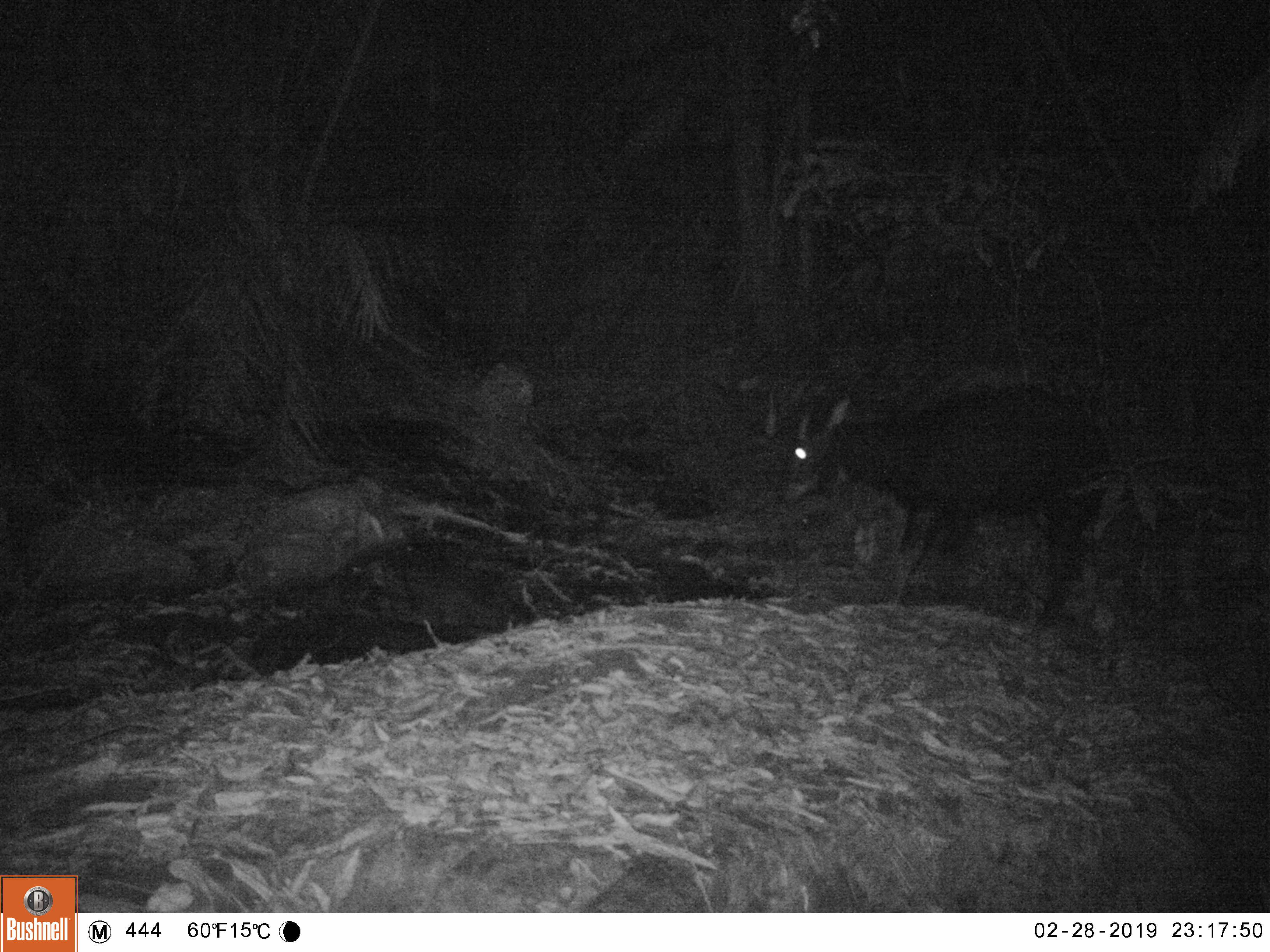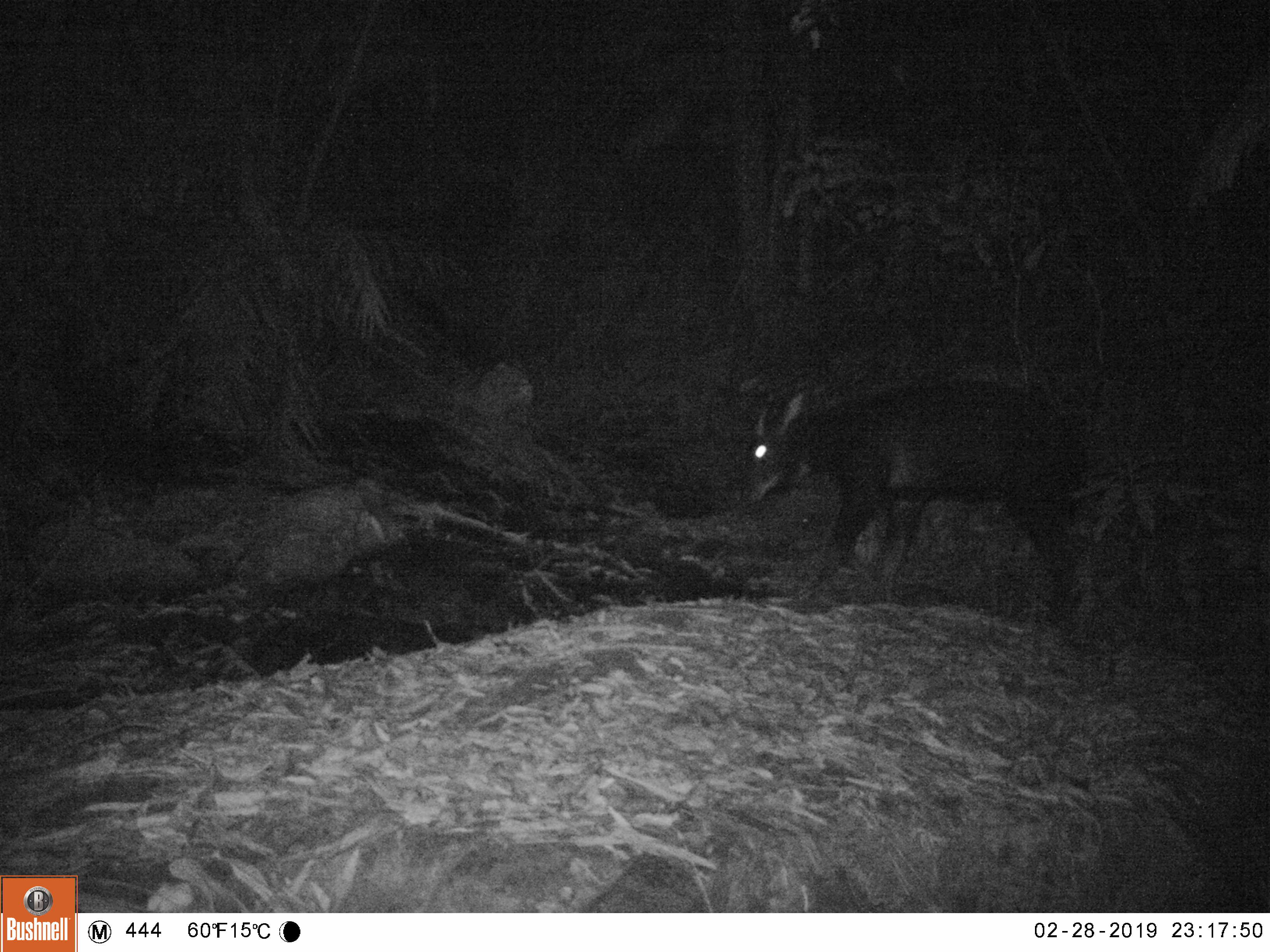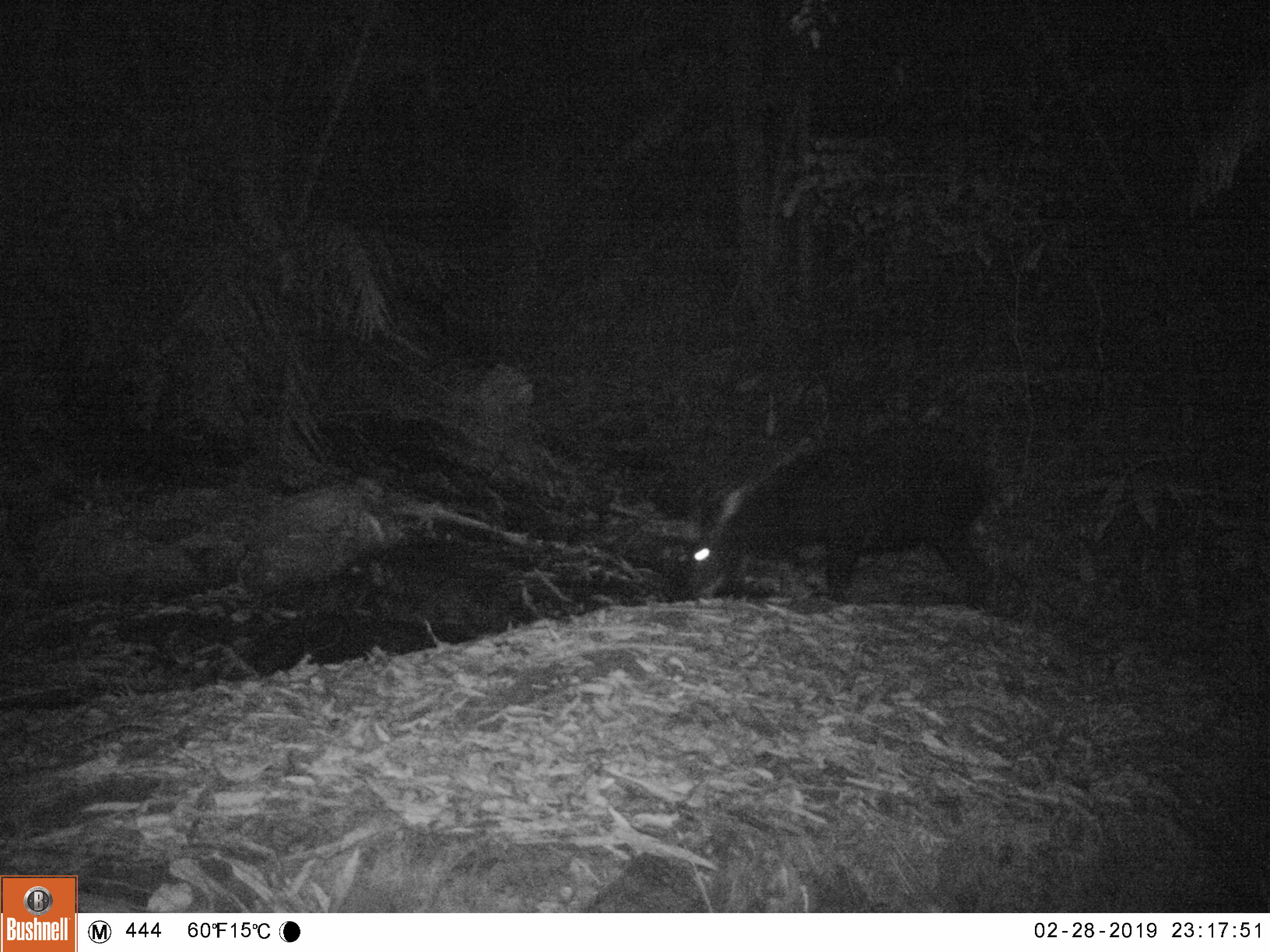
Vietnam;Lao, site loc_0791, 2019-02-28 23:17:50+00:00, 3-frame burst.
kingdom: Animalia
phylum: Chordata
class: Mammalia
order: Artiodactyla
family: Bovidae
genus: Capricornis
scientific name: Capricornis sumatraensis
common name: chinese serow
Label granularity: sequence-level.